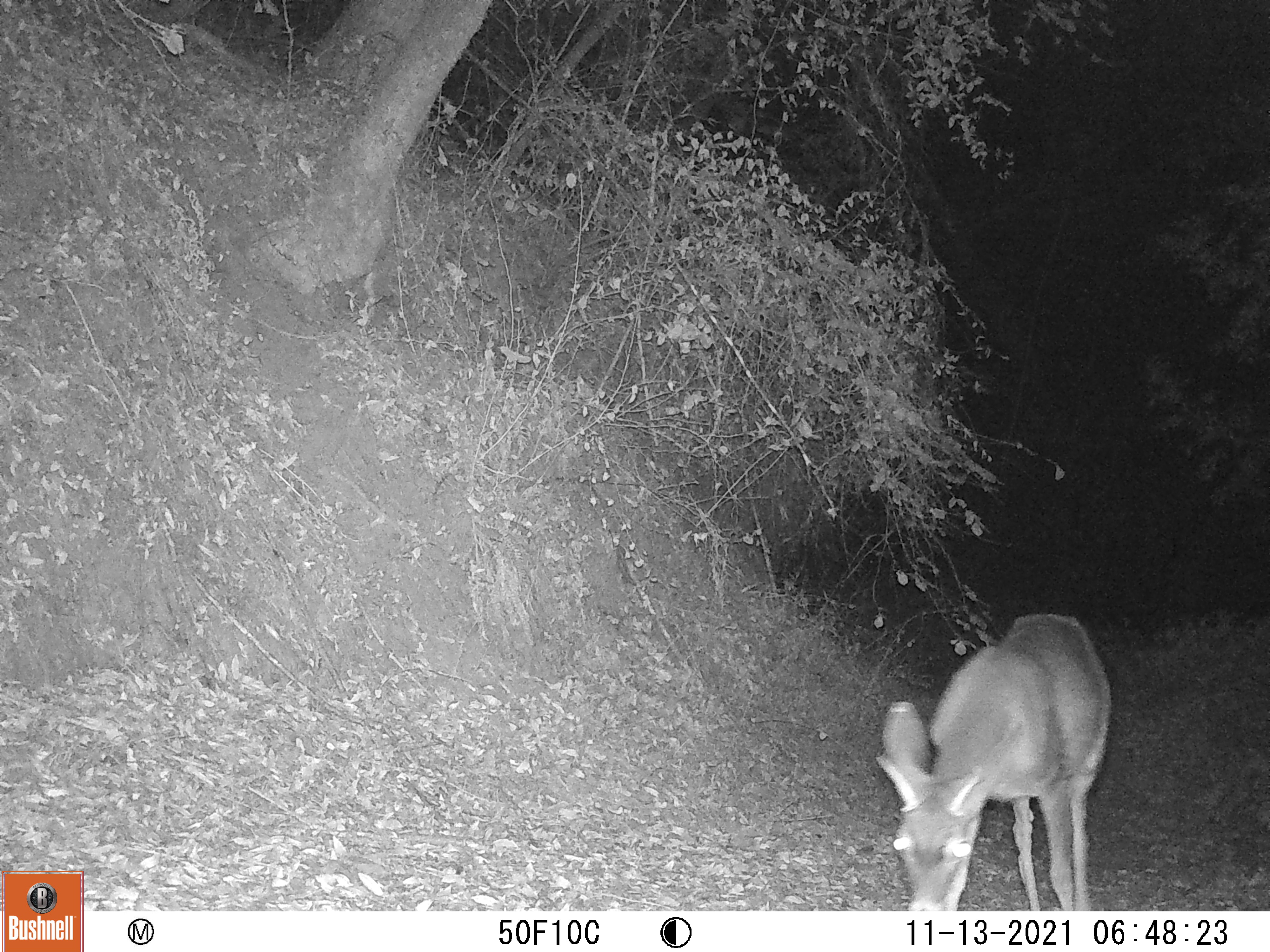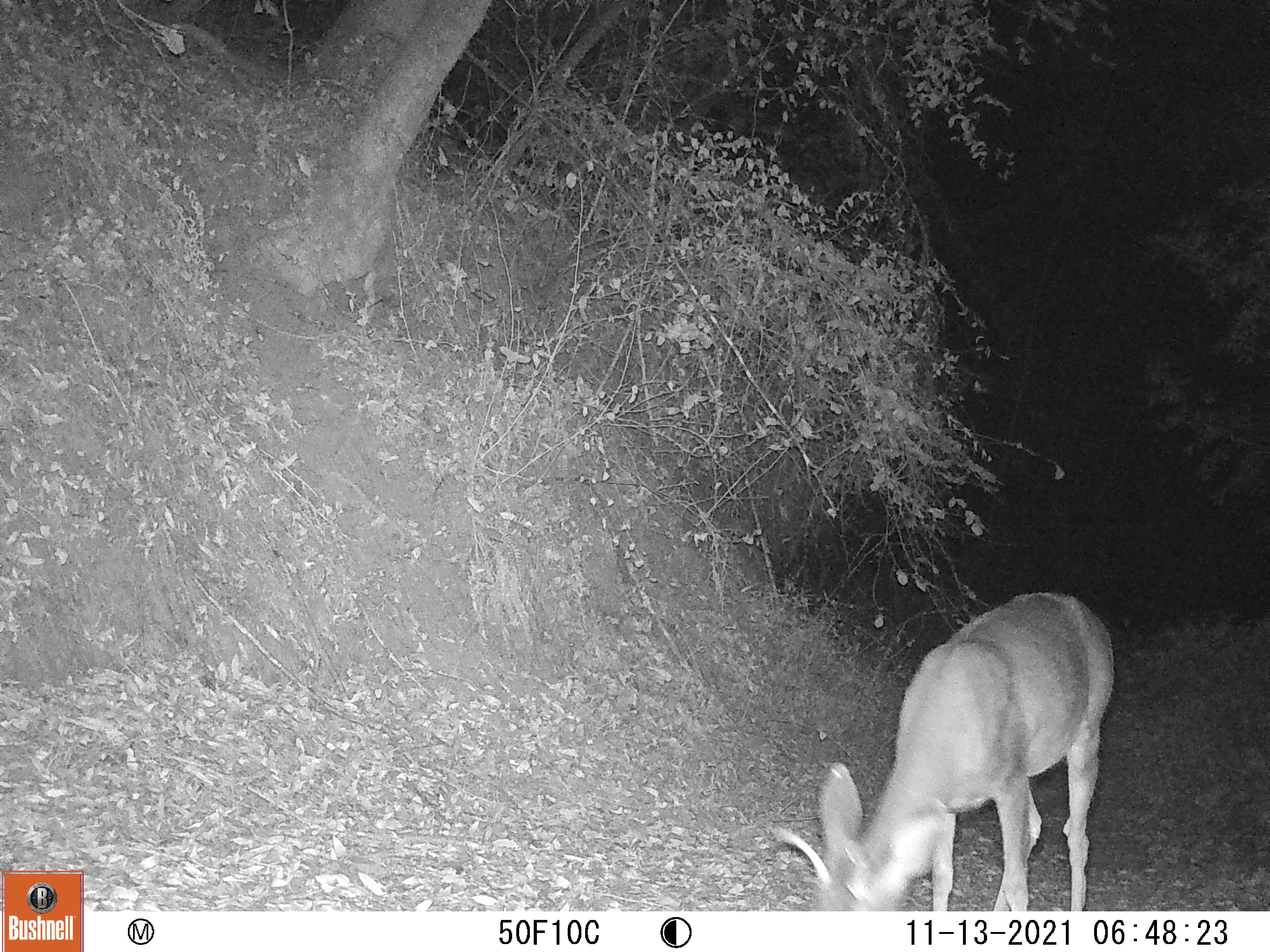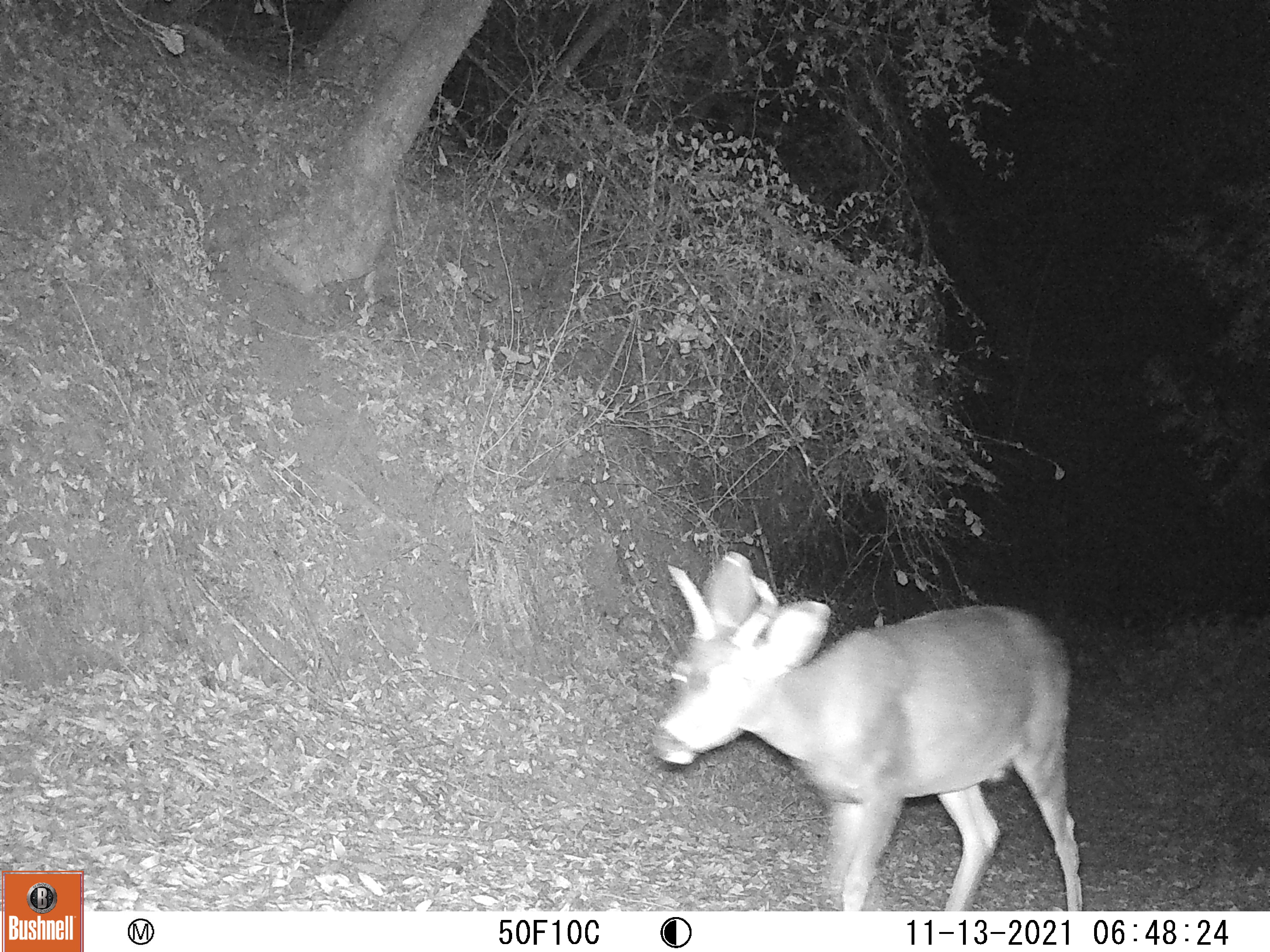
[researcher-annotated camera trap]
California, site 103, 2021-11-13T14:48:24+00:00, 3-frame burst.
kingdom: Animalia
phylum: Chordata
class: Mammalia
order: Artiodactyla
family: Cervidae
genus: Odocoileus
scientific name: Odocoileus hemionus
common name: mule deer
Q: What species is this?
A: Mule deer (Odocoileus hemionus).